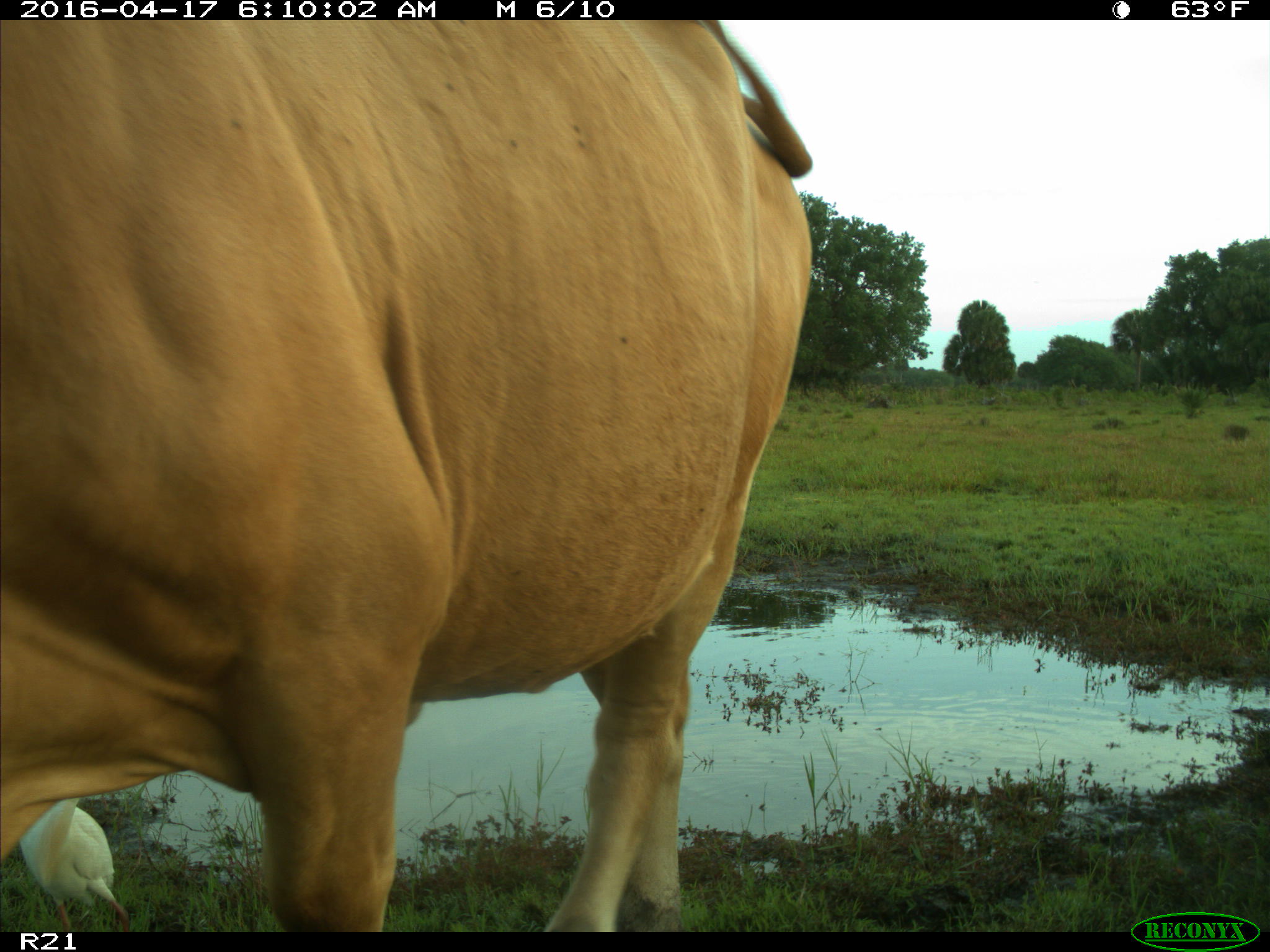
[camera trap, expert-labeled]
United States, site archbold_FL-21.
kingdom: Animalia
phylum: Chordata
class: Mammalia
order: Artiodactyla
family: Bovidae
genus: Bos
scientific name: Bos taurus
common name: domestic cow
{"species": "Bos taurus (domestic cow)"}